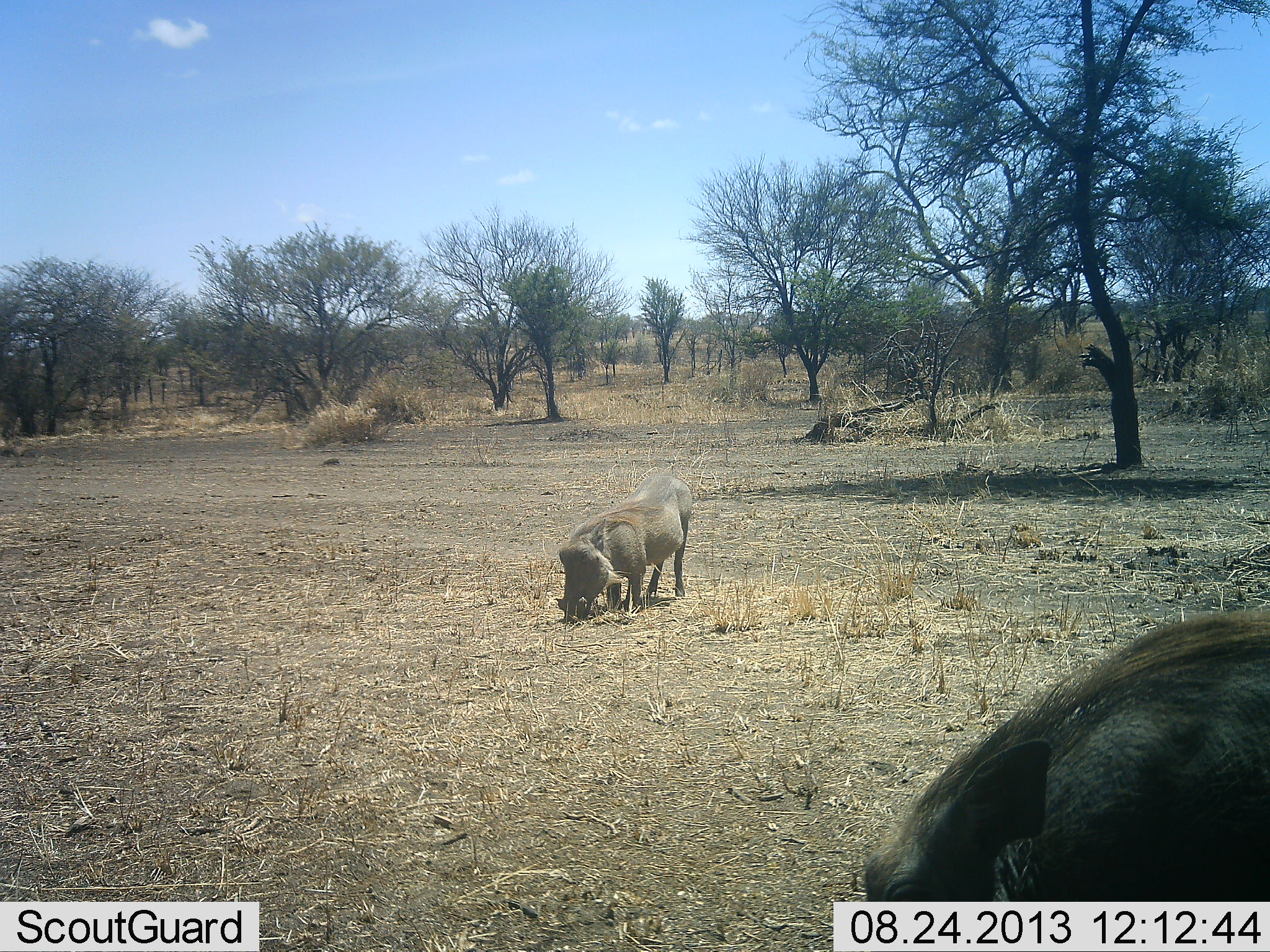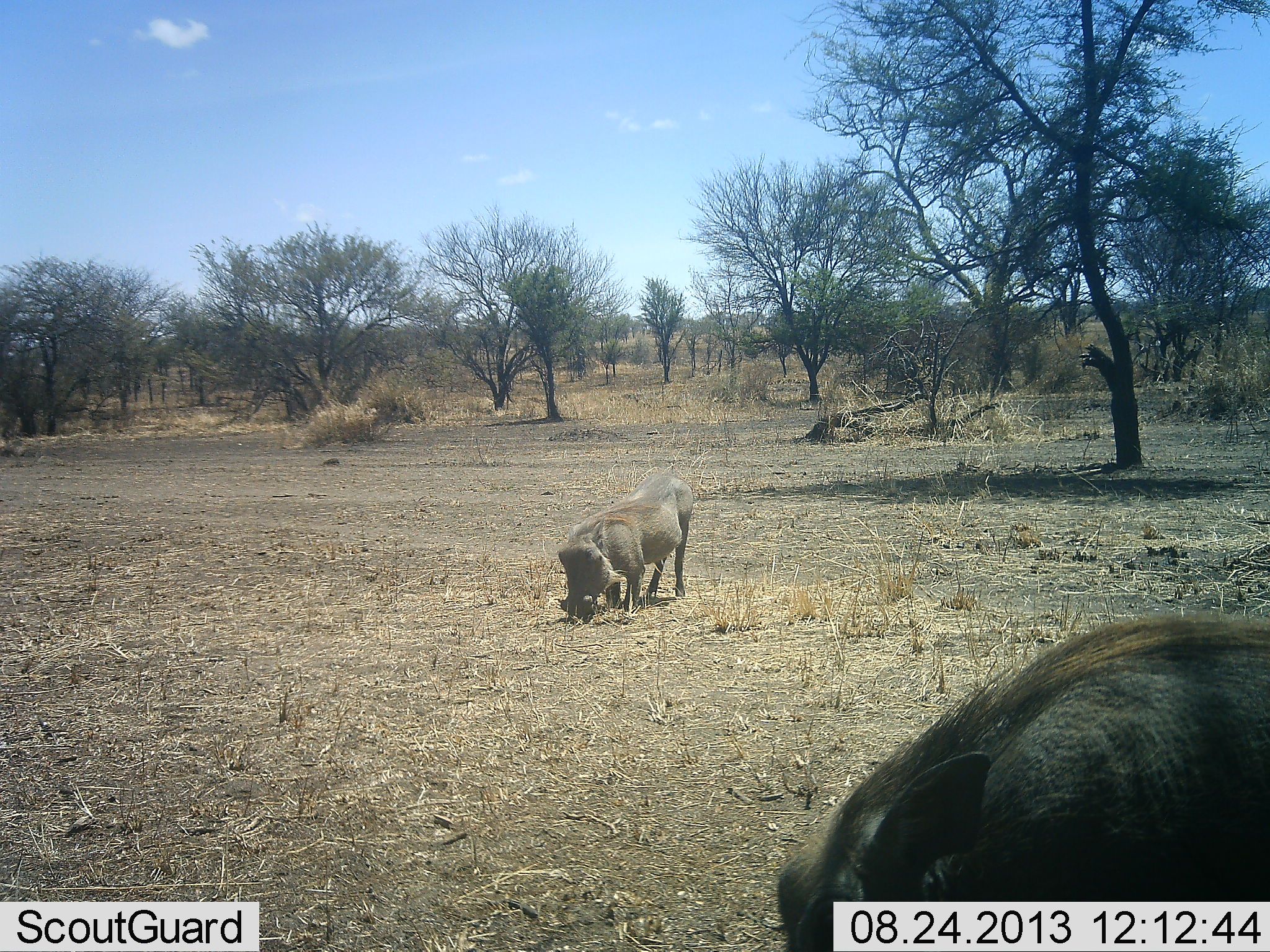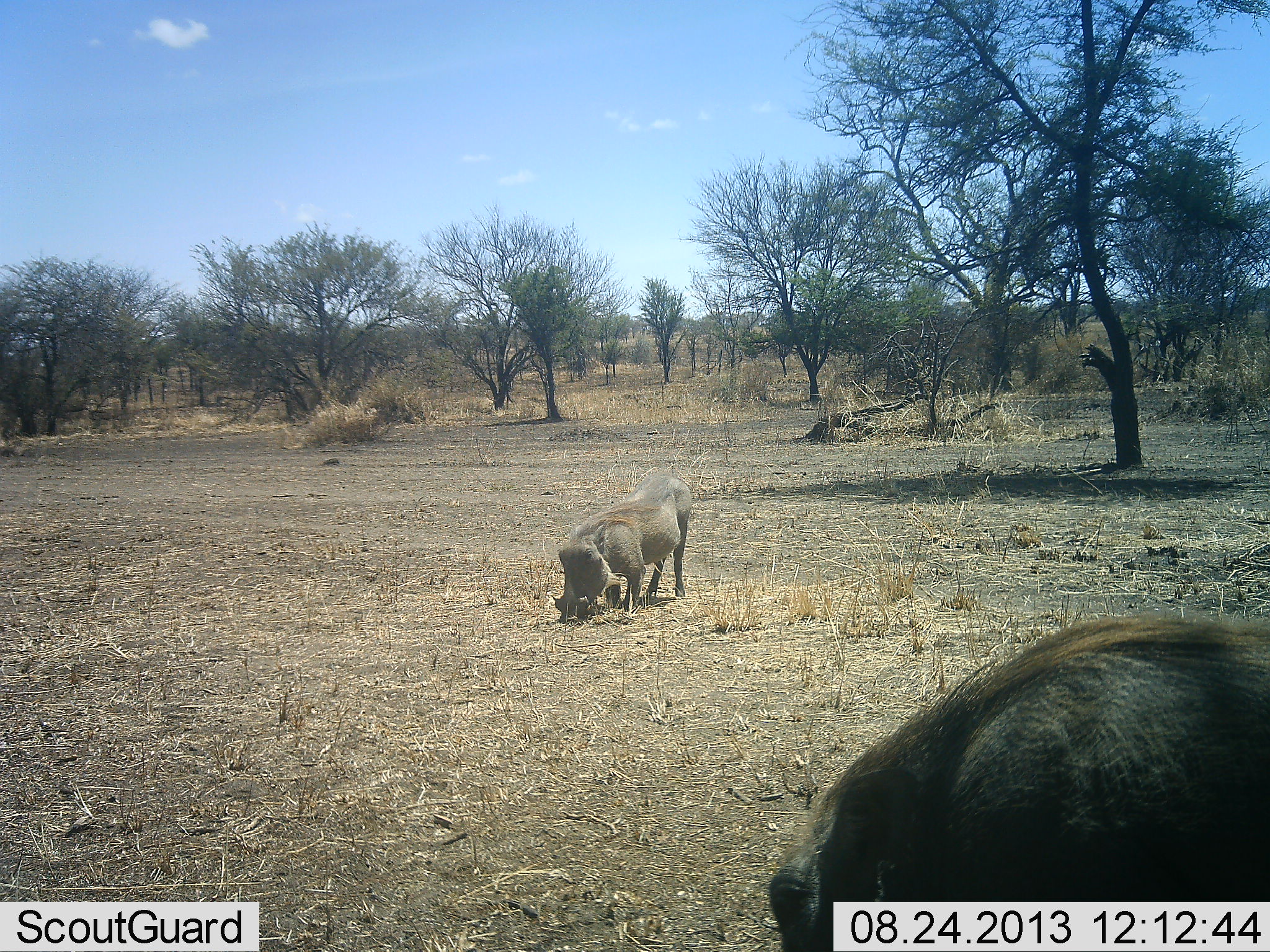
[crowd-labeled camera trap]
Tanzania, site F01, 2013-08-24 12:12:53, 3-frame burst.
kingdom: Animalia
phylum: Chordata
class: Mammalia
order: Artiodactyla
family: Suidae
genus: Phacochoerus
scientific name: Phacochoerus africanus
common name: warthog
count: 2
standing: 13%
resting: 0%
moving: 4%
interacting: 0%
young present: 0%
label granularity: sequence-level